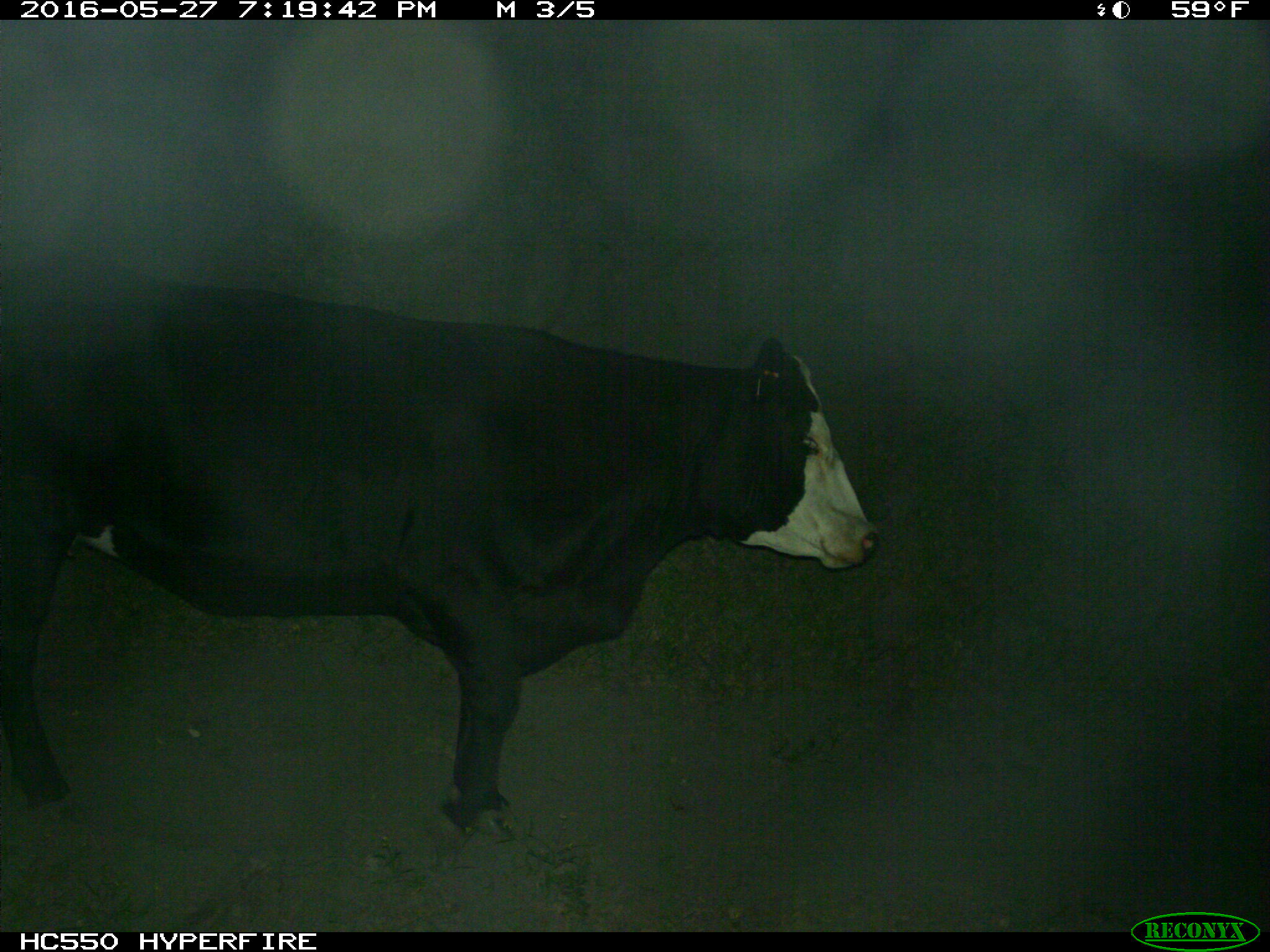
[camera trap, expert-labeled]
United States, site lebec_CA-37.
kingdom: Animalia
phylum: Chordata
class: Mammalia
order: Artiodactyla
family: Bovidae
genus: Bos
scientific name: Bos taurus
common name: domestic cow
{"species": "Bos taurus (domestic cow)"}